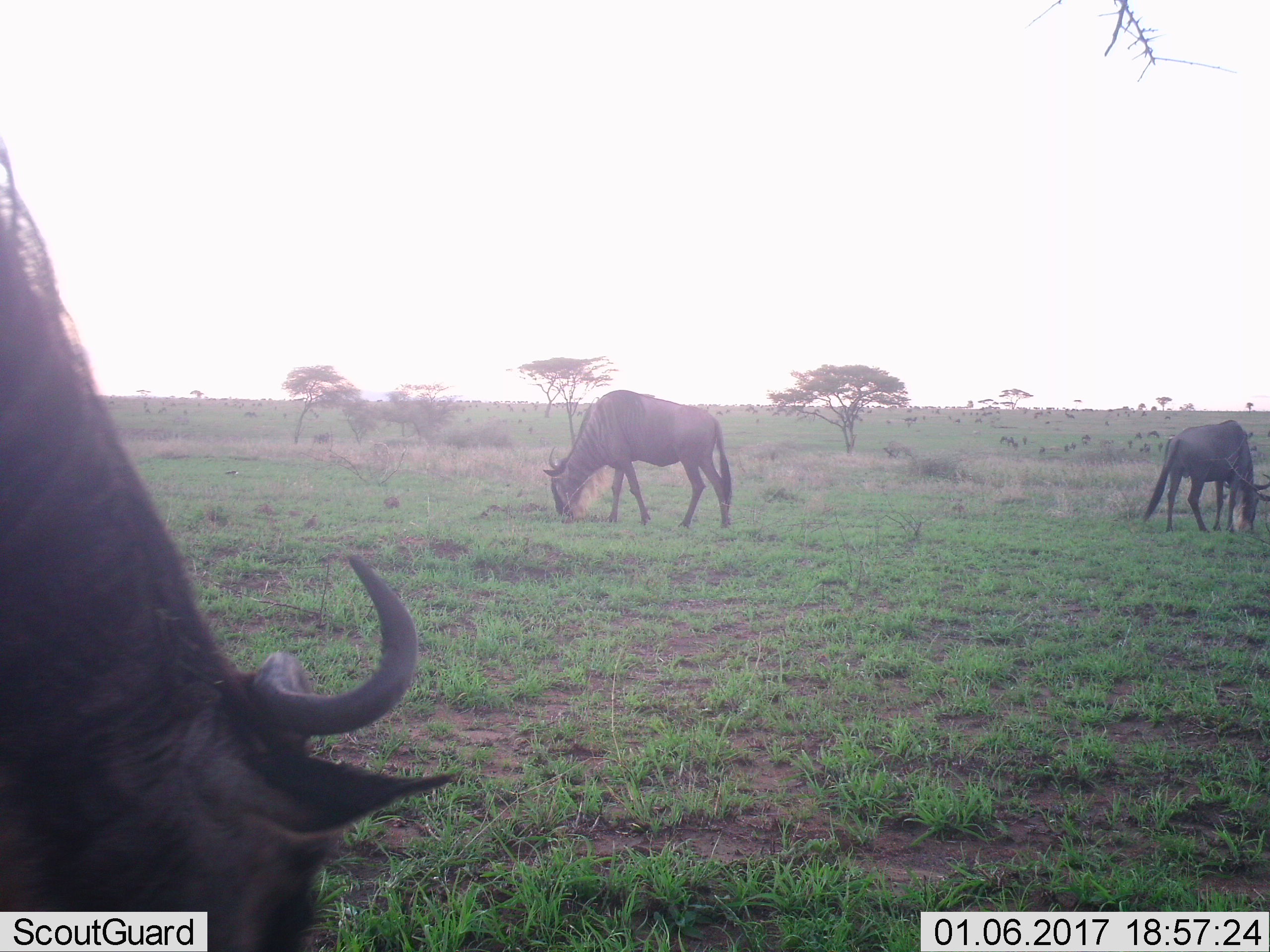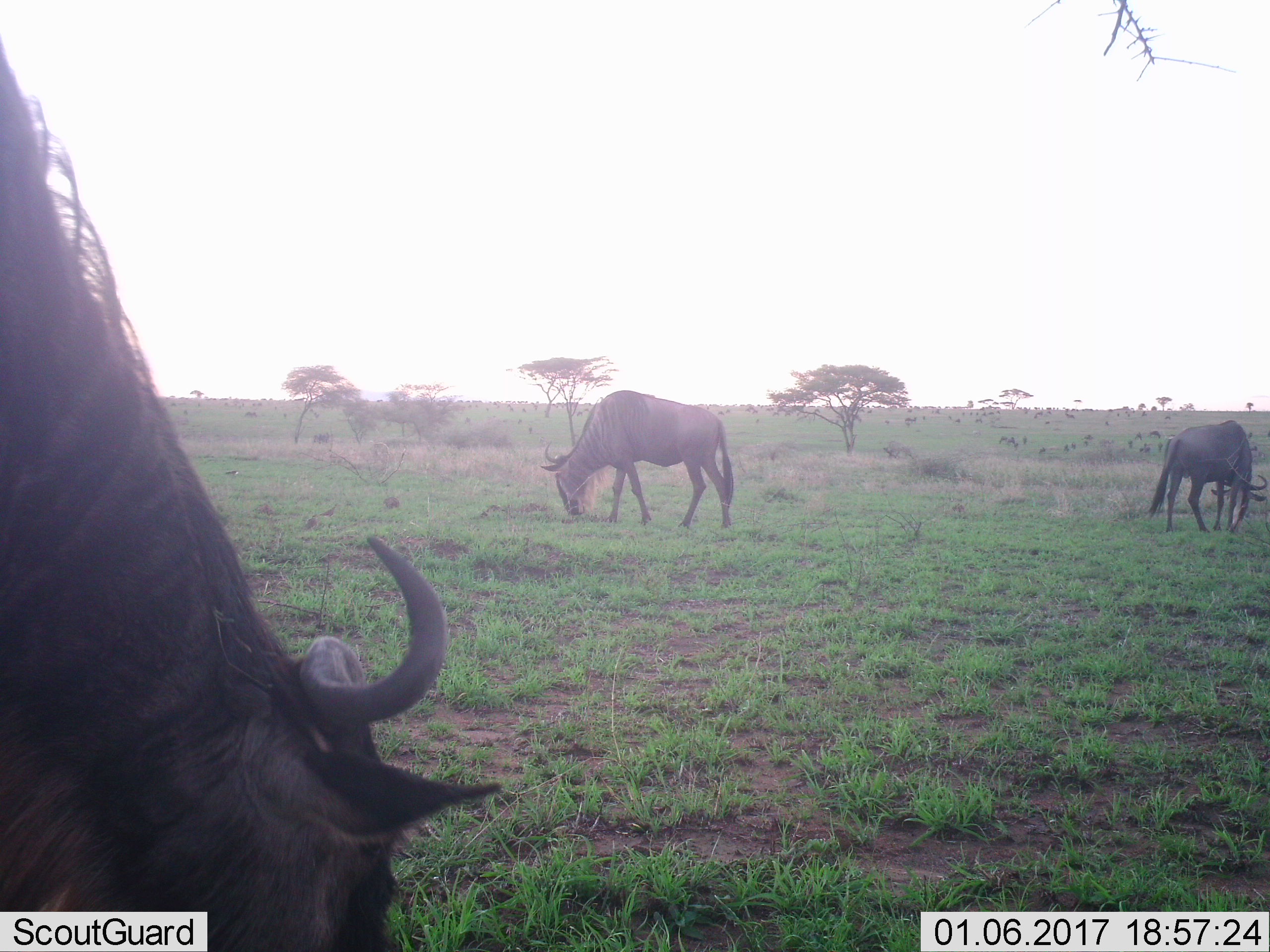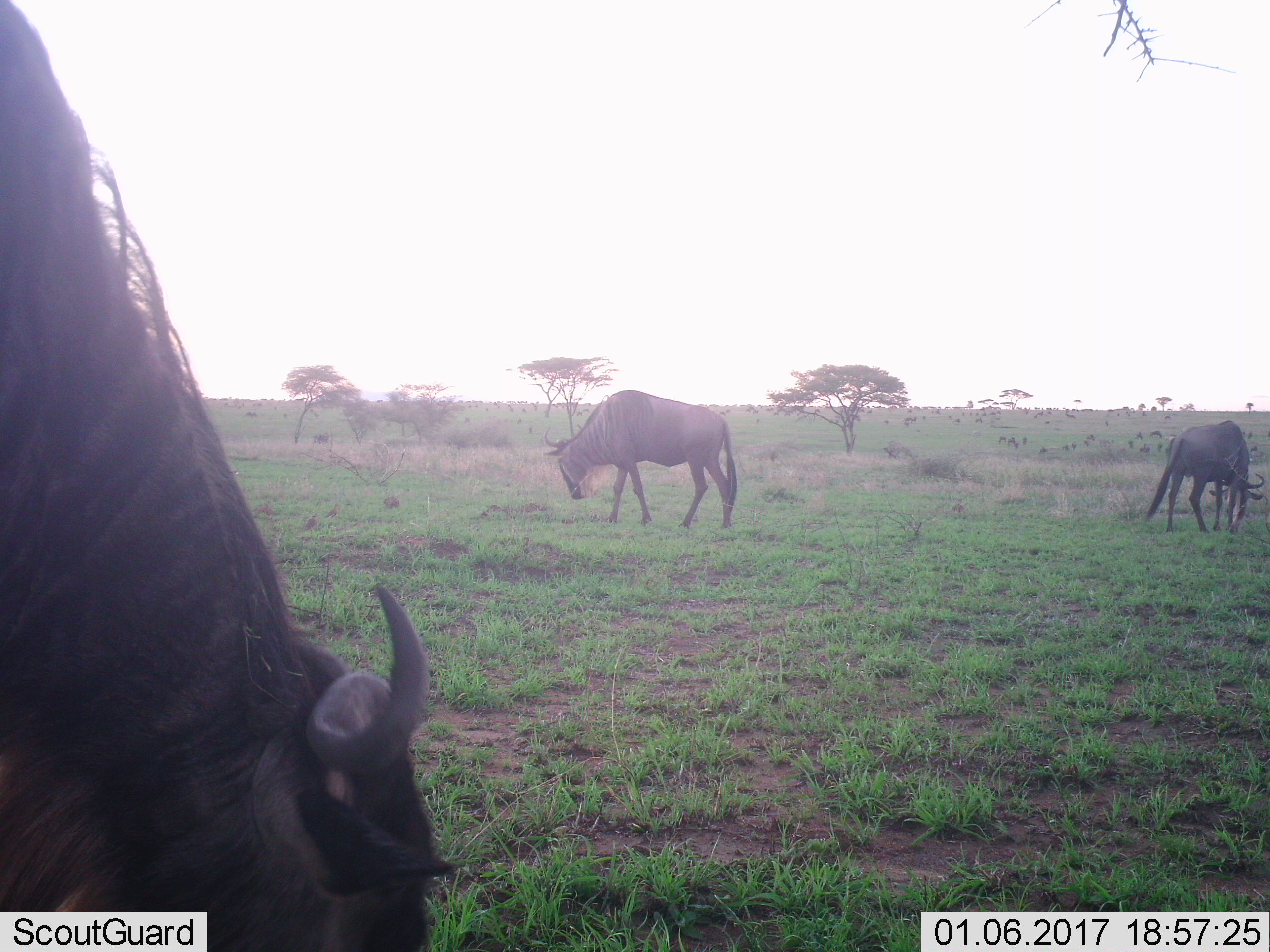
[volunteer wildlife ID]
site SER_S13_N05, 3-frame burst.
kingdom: Animalia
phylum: Chordata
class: Mammalia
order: Artiodactyla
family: Bovidae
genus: Connochaetes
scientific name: Connochaetes taurinus taurinus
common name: blue wildebeest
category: wildebeestblue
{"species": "wildebeestblue (blue wildebeest) (Connochaetes taurinus taurinus)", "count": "3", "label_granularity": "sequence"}